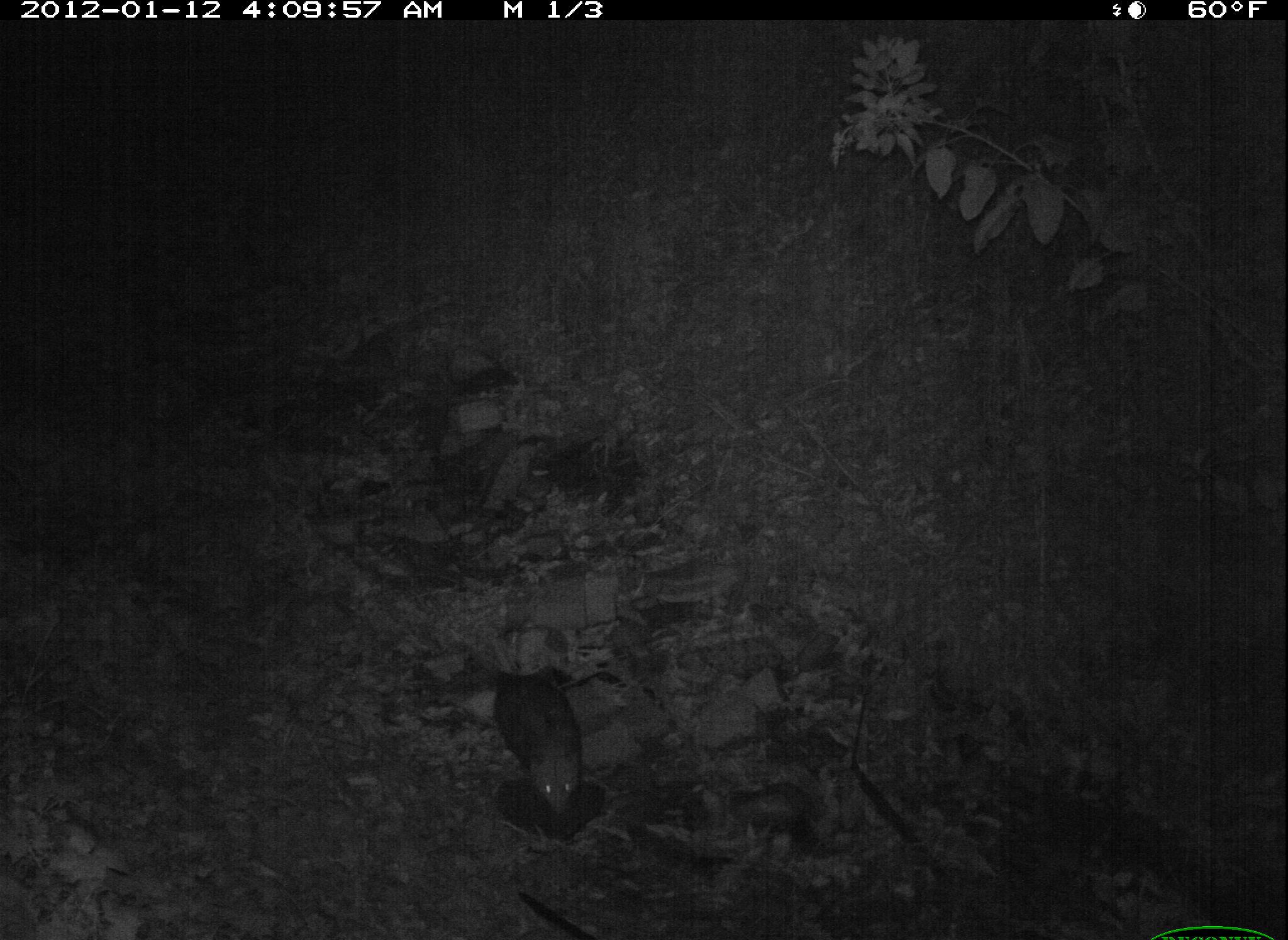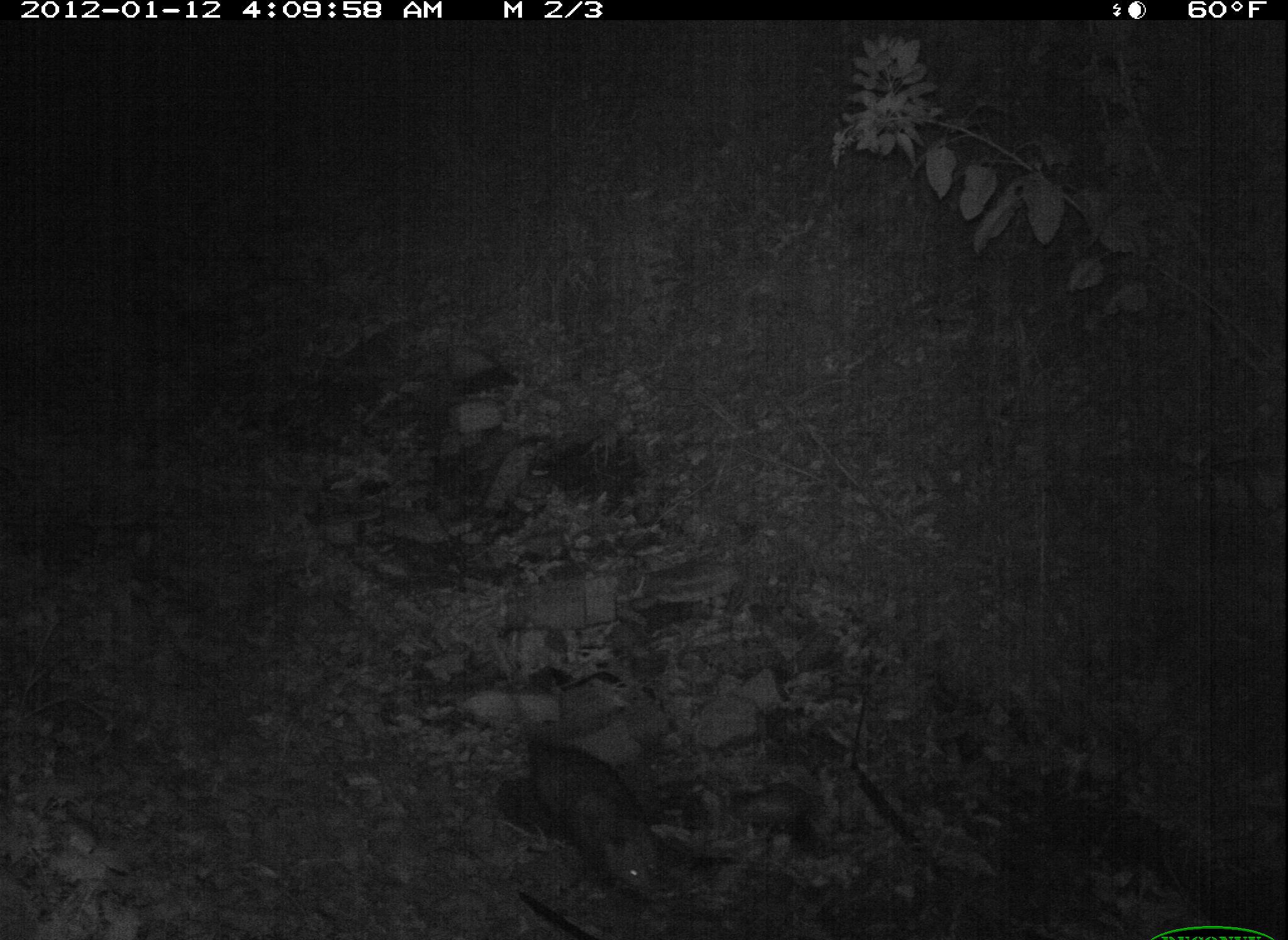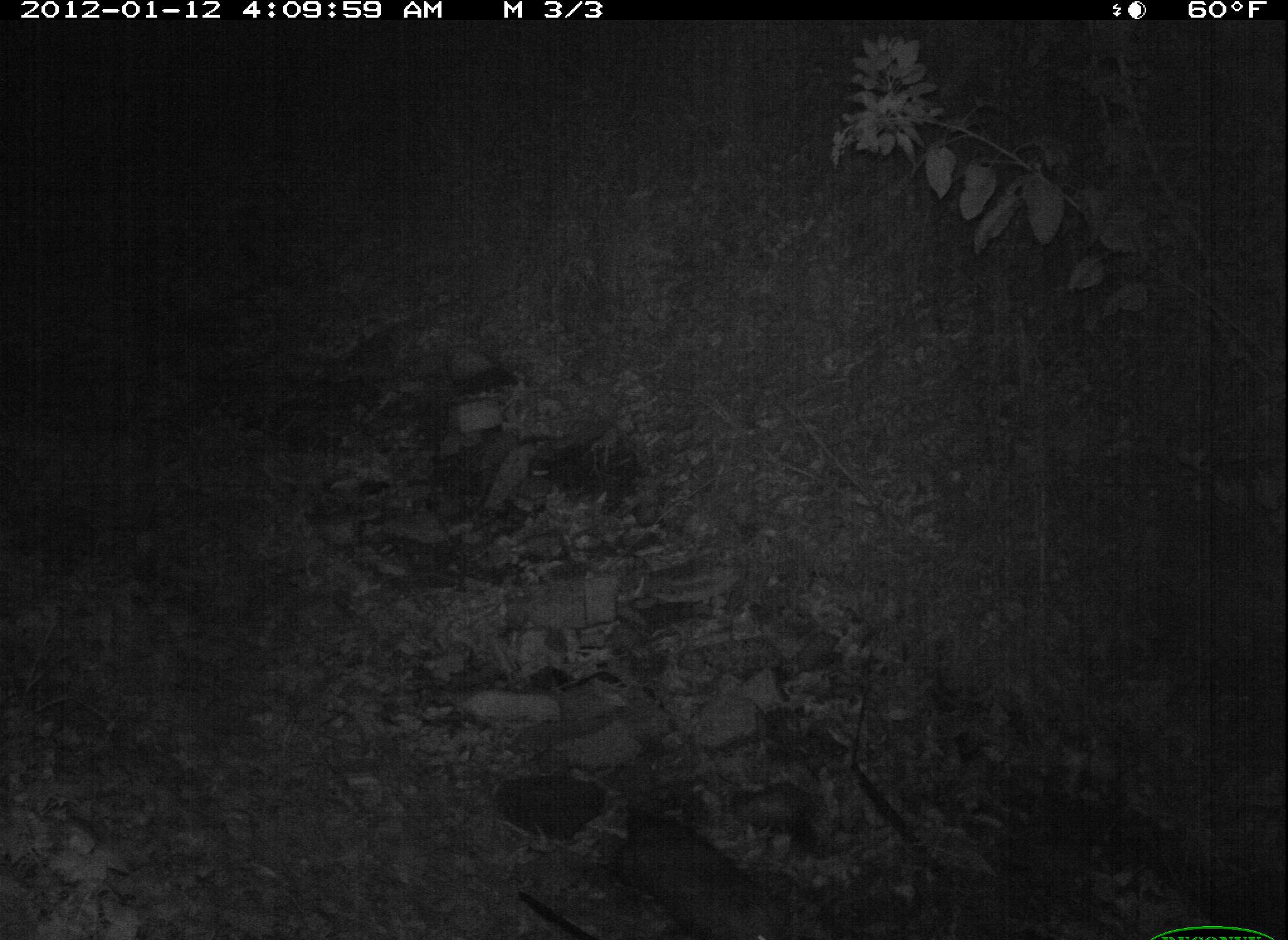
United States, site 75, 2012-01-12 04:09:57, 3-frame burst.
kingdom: Animalia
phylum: Chordata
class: Mammalia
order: Didelphimorphia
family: Didelphidae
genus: Didelphis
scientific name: Didelphis virginiana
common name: virginia opossum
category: opossum